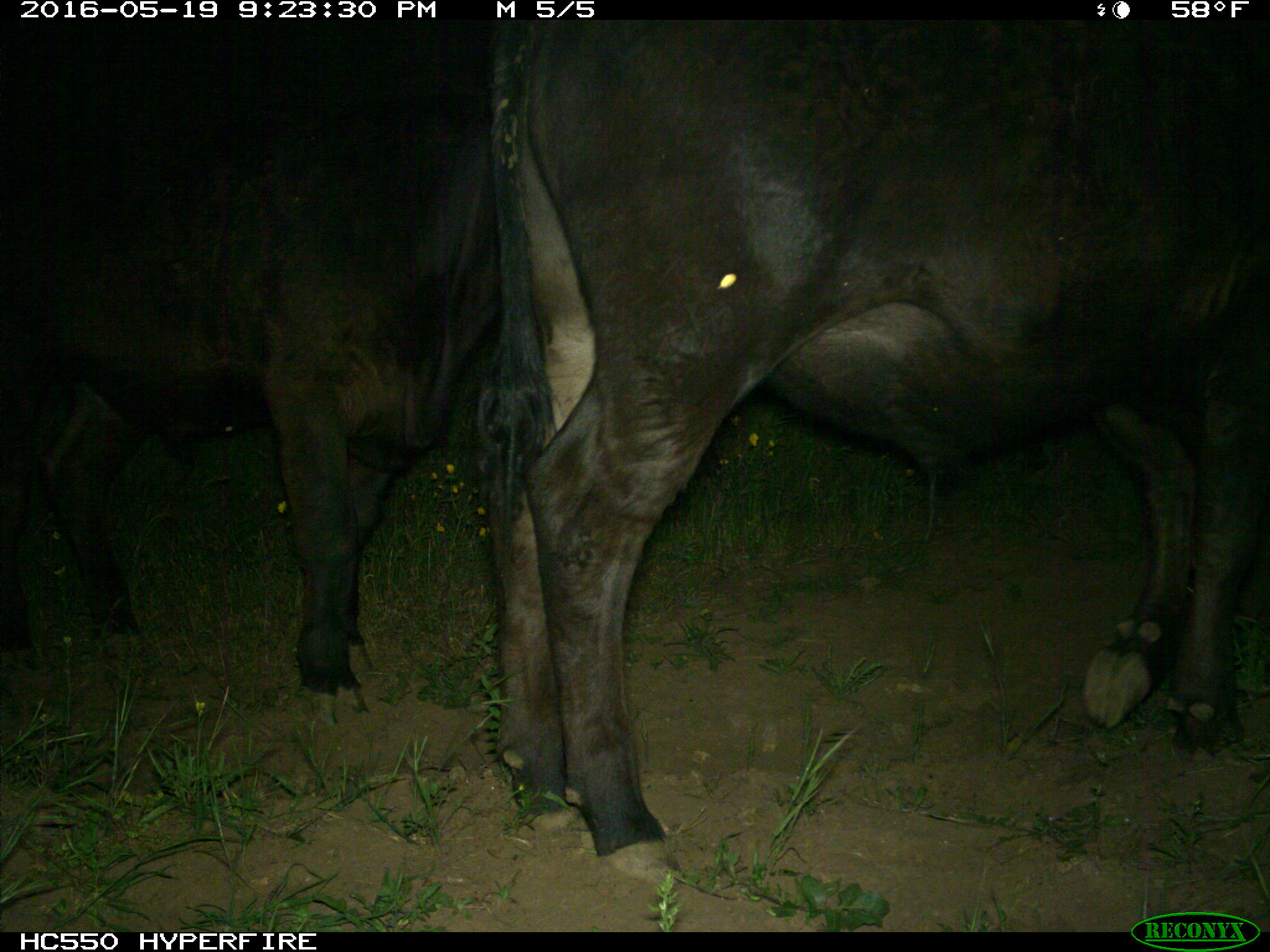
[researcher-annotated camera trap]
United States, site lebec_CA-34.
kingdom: Animalia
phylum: Chordata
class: Mammalia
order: Artiodactyla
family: Bovidae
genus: Bos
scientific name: Bos taurus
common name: domestic cow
Bos taurus (domestic cow).